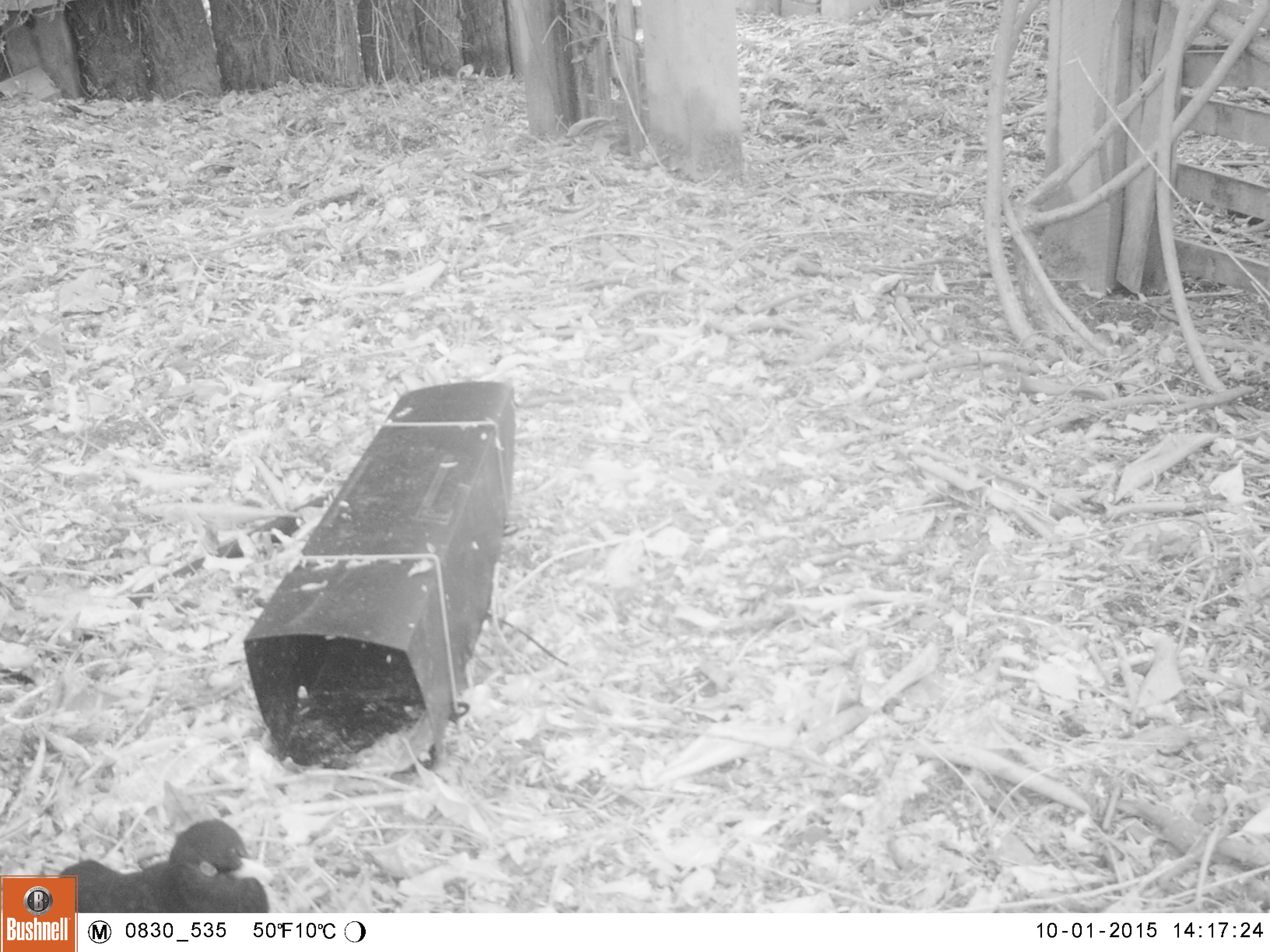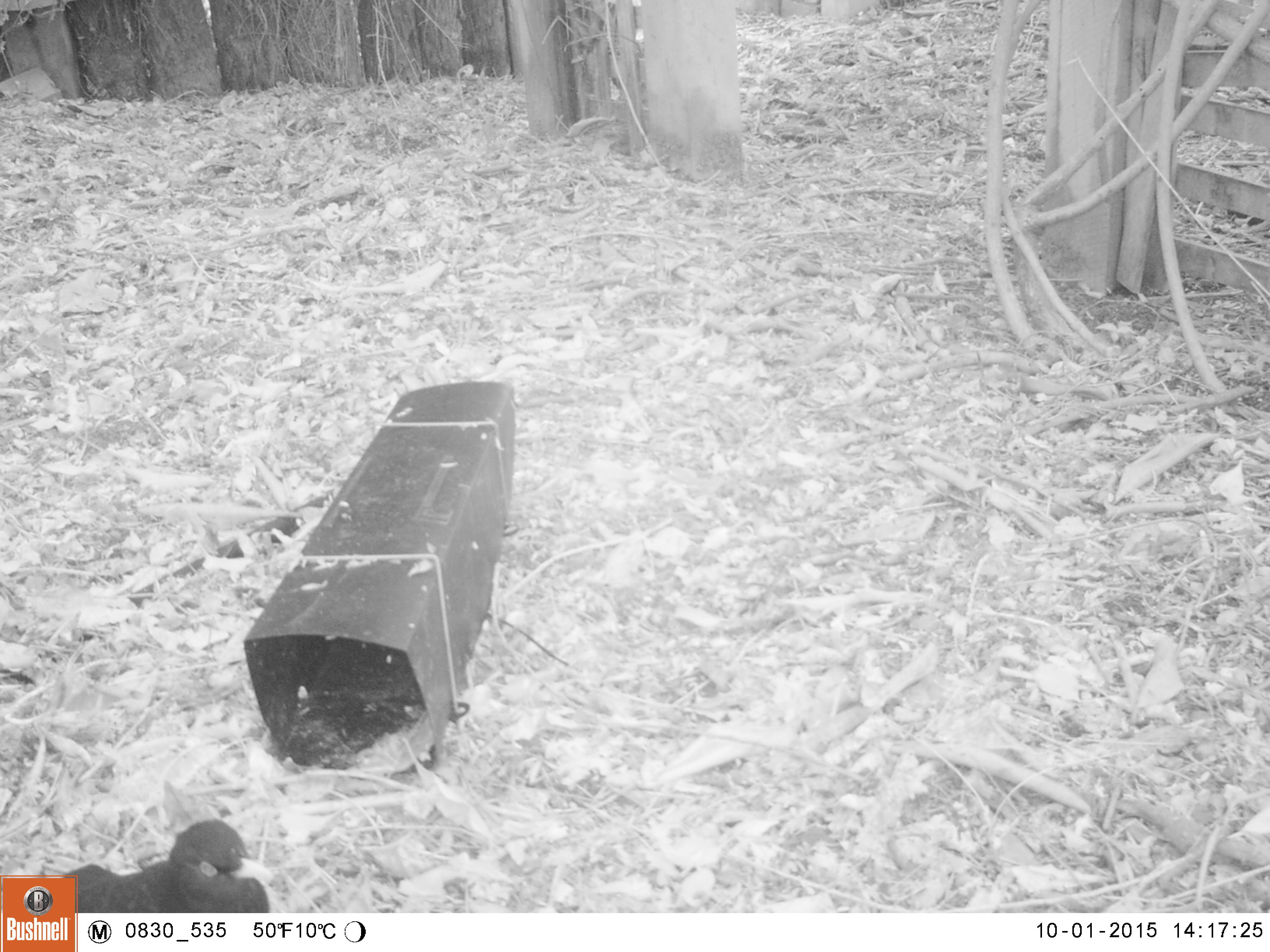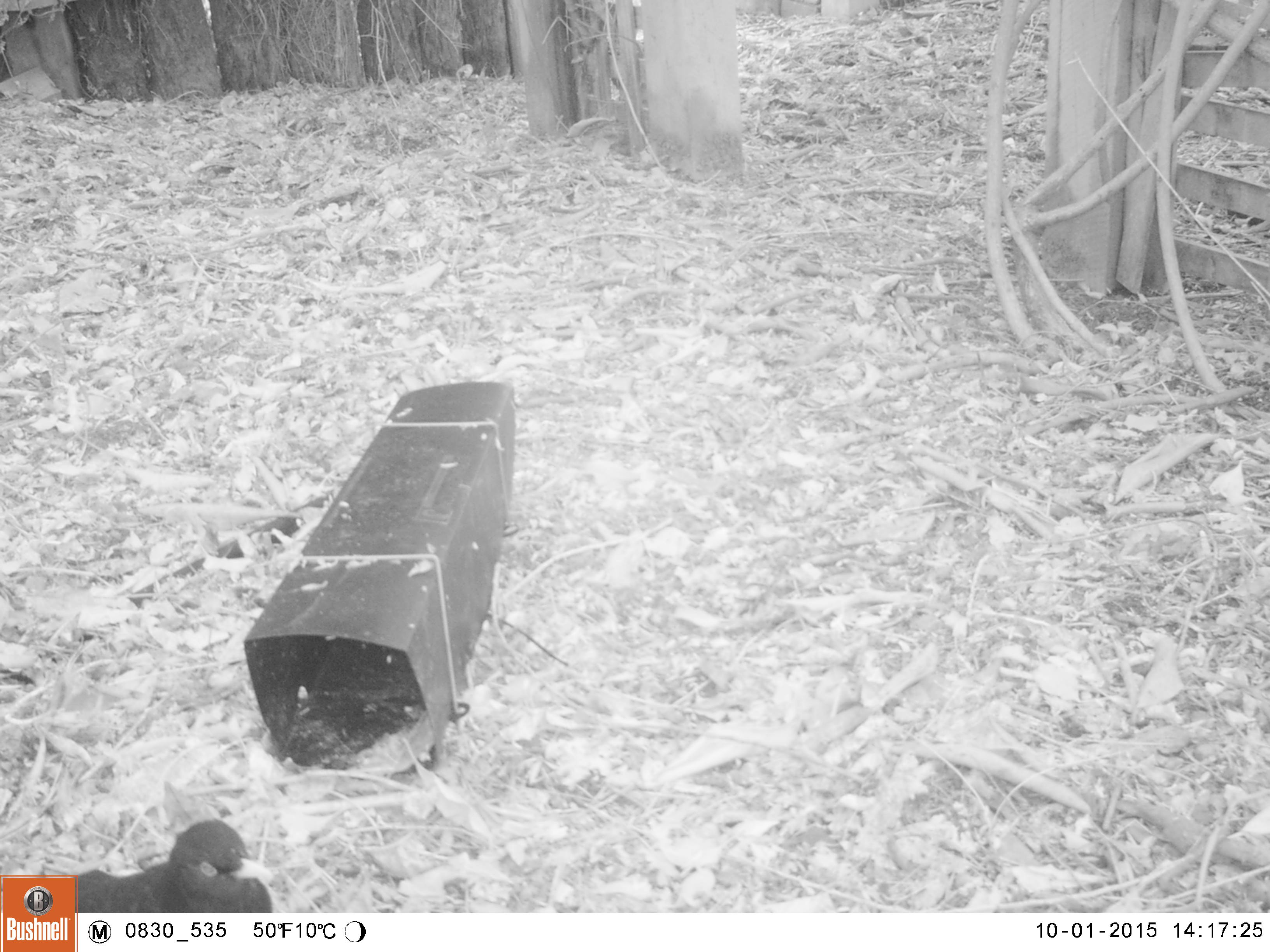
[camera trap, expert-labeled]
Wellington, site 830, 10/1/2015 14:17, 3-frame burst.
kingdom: Animalia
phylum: Chordata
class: Aves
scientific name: Aves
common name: bird